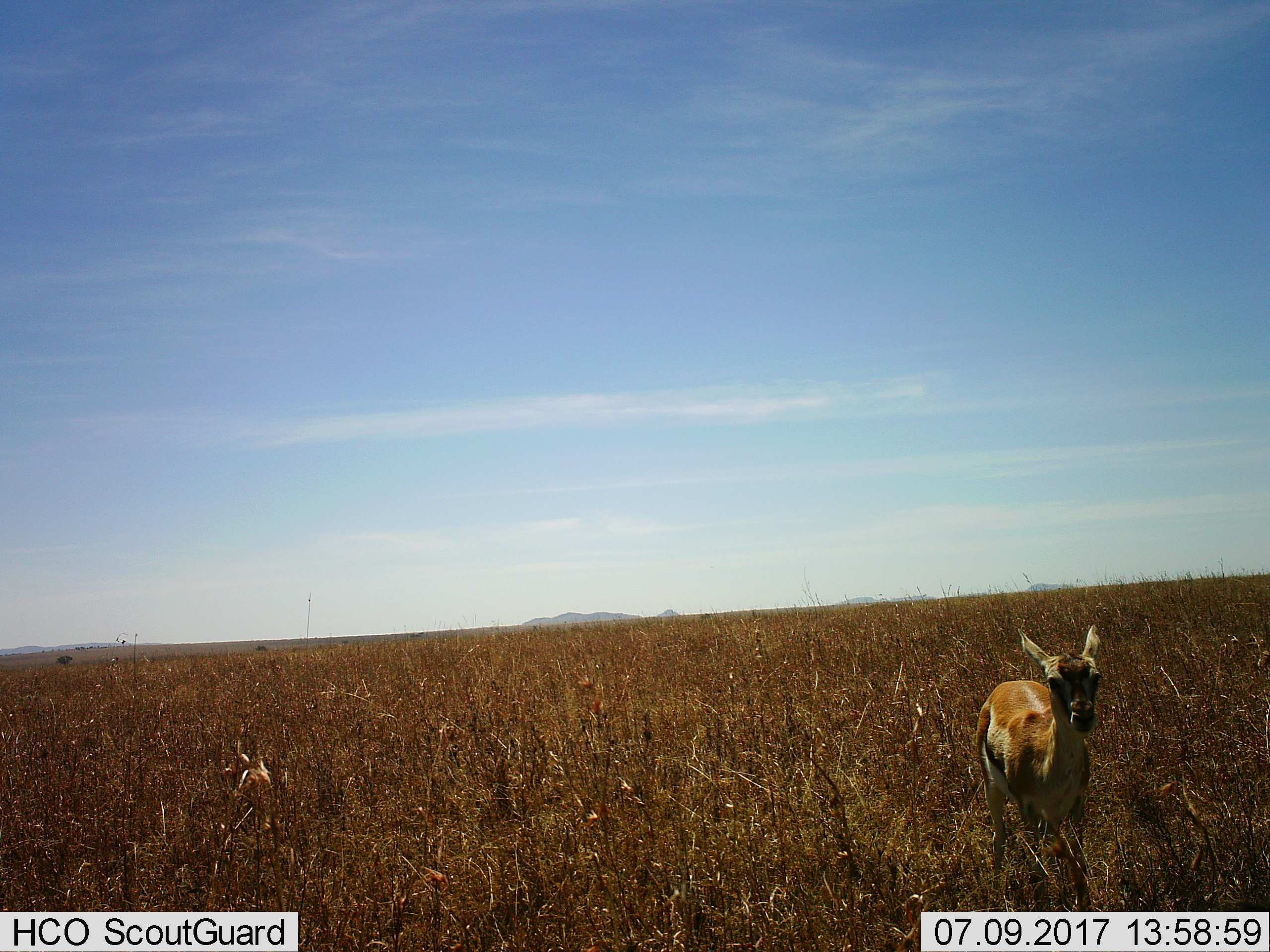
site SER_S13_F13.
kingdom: Animalia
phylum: Chordata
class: Mammalia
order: Artiodactyla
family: Bovidae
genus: Eudorcas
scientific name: Eudorcas thomsonii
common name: thomson's gazelle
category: gazellethomsons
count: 1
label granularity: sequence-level